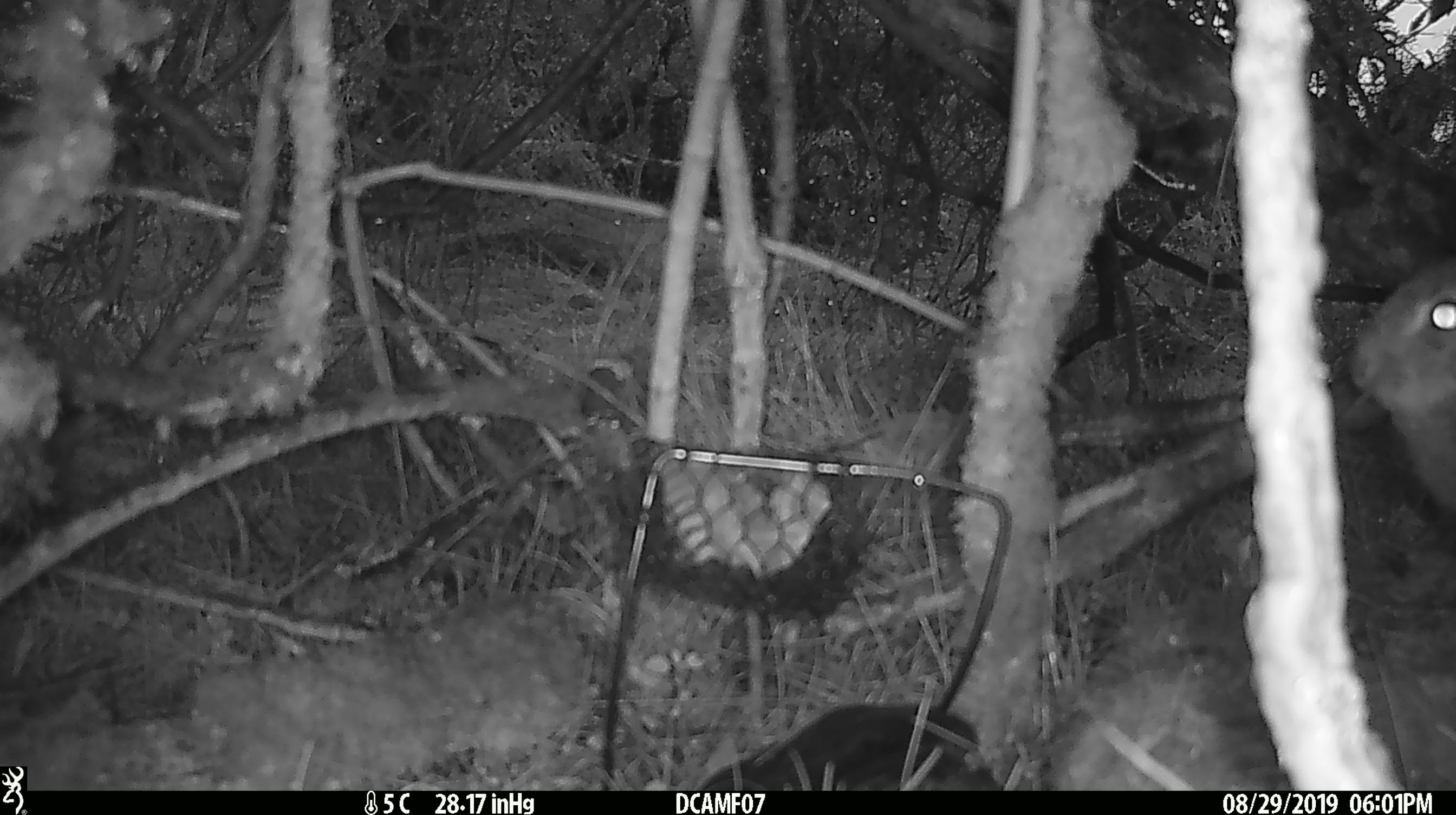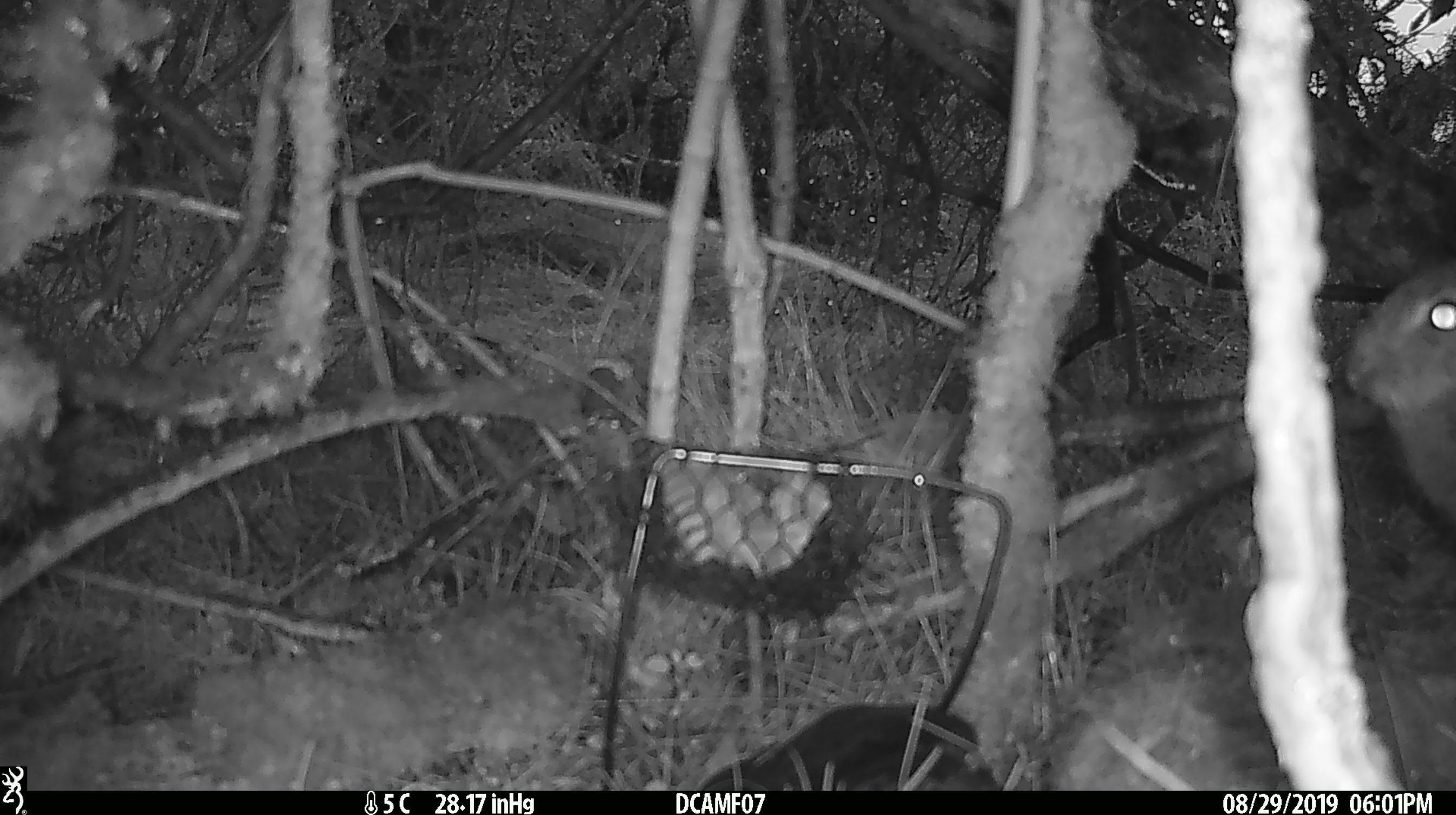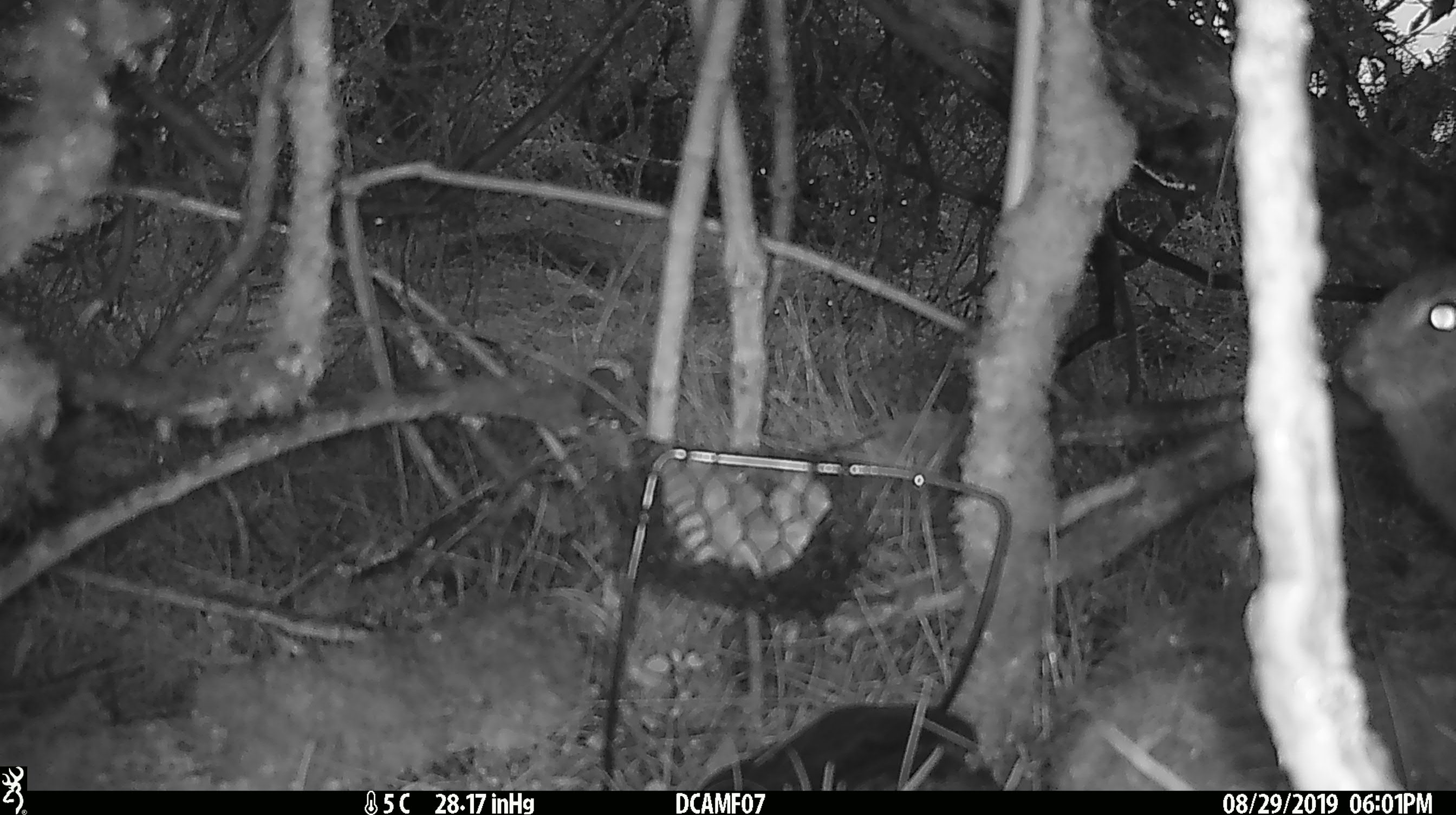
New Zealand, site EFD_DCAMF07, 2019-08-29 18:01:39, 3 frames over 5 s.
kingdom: Animalia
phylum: Chordata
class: Mammalia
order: Lagomorpha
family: Leporidae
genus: Oryctolagus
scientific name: Oryctolagus cuniculus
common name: european rabbit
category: rabbit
Rabbit (european rabbit) (Oryctolagus cuniculus).